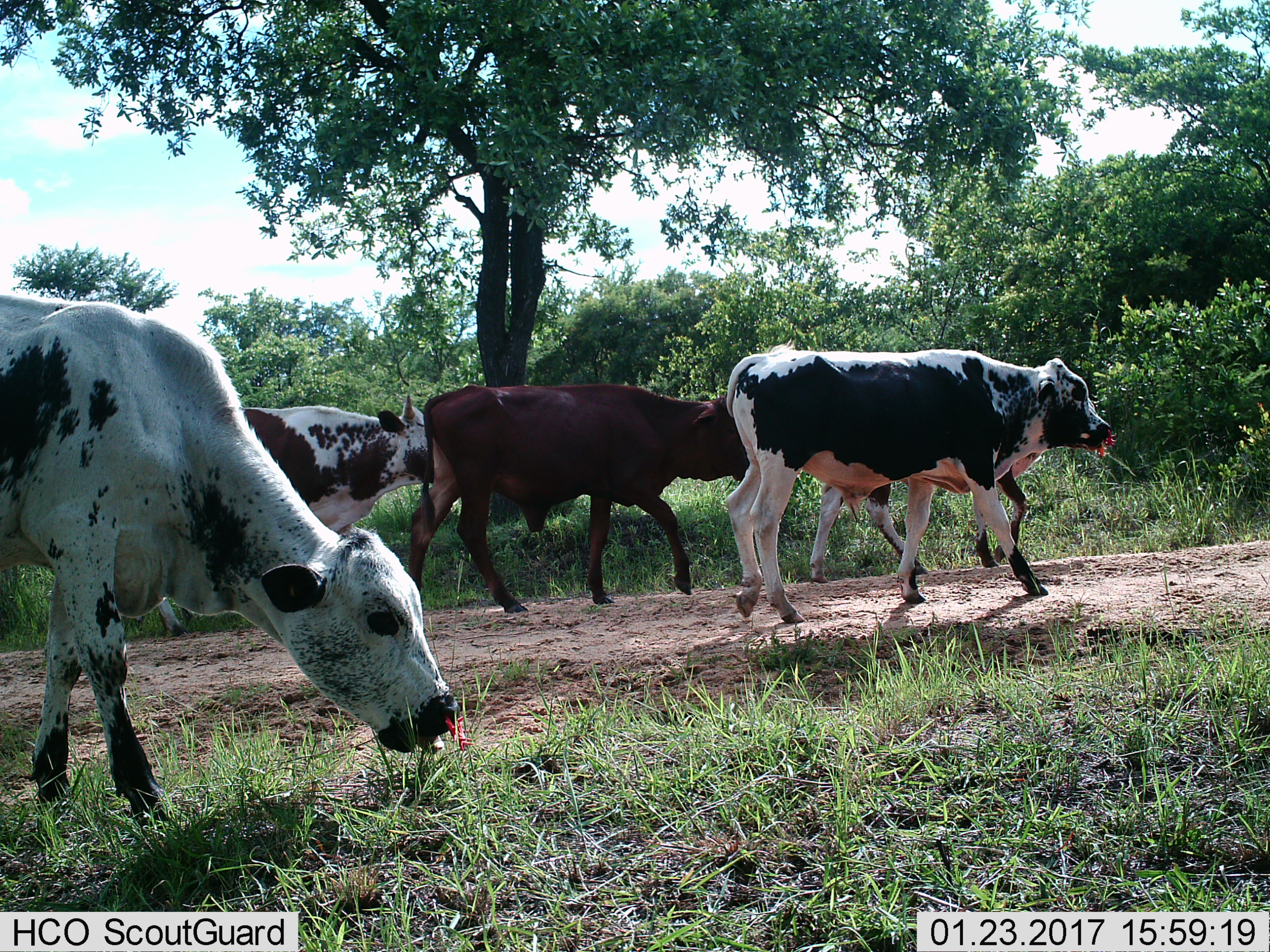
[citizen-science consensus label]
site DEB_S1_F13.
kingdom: Animalia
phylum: Chordata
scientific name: Vertebrata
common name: domestic animal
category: domesticanimal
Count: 5.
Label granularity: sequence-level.